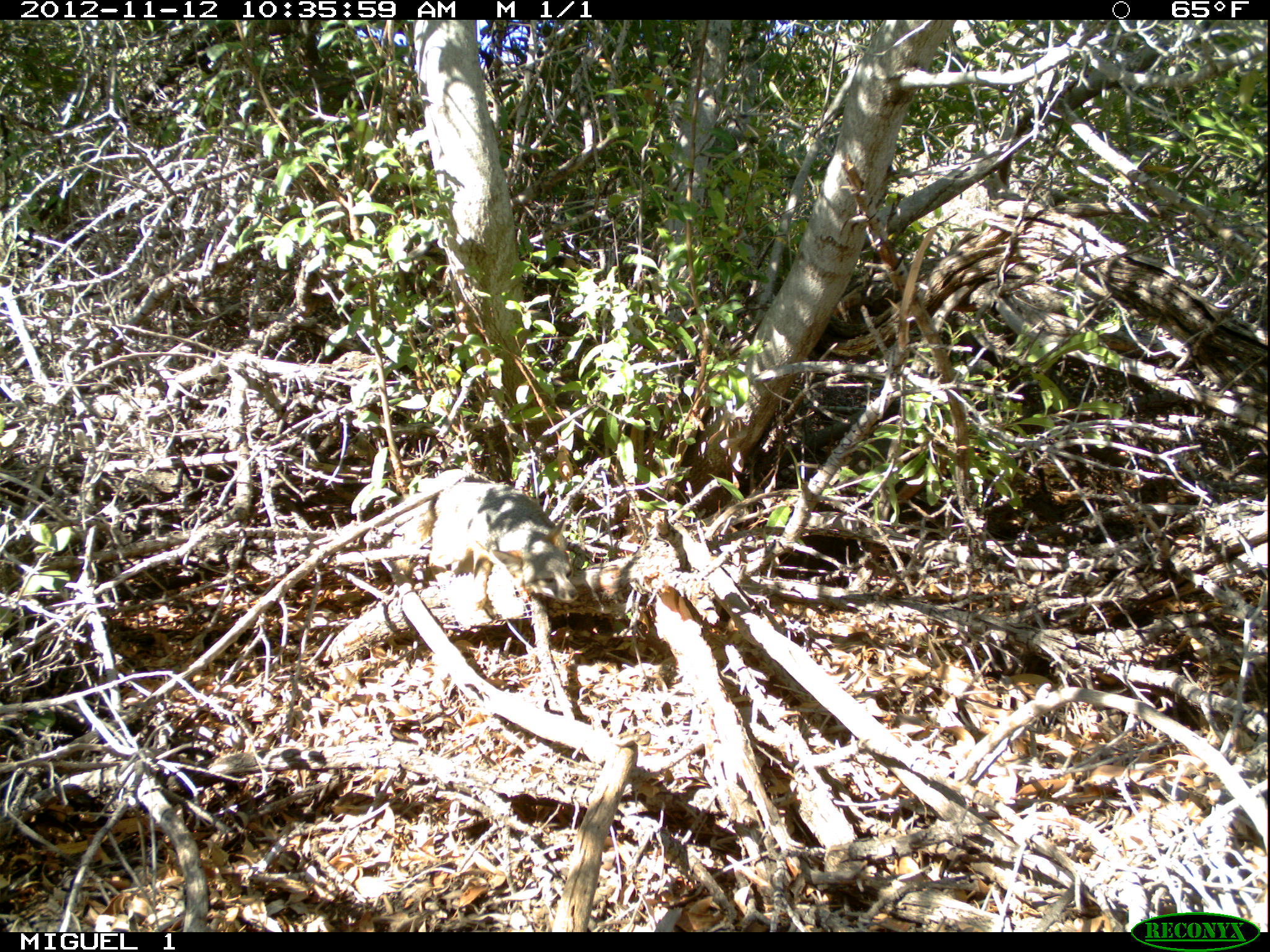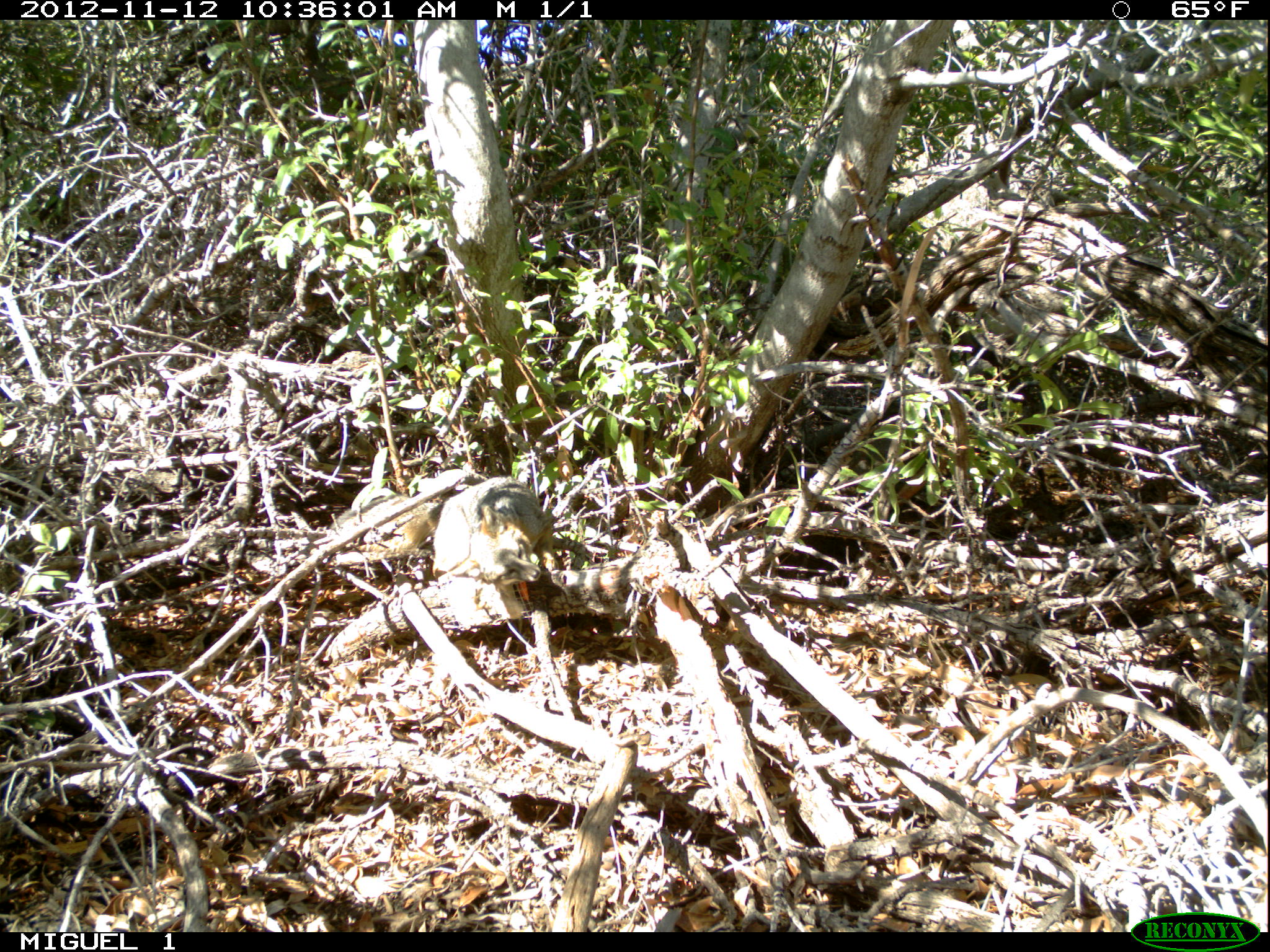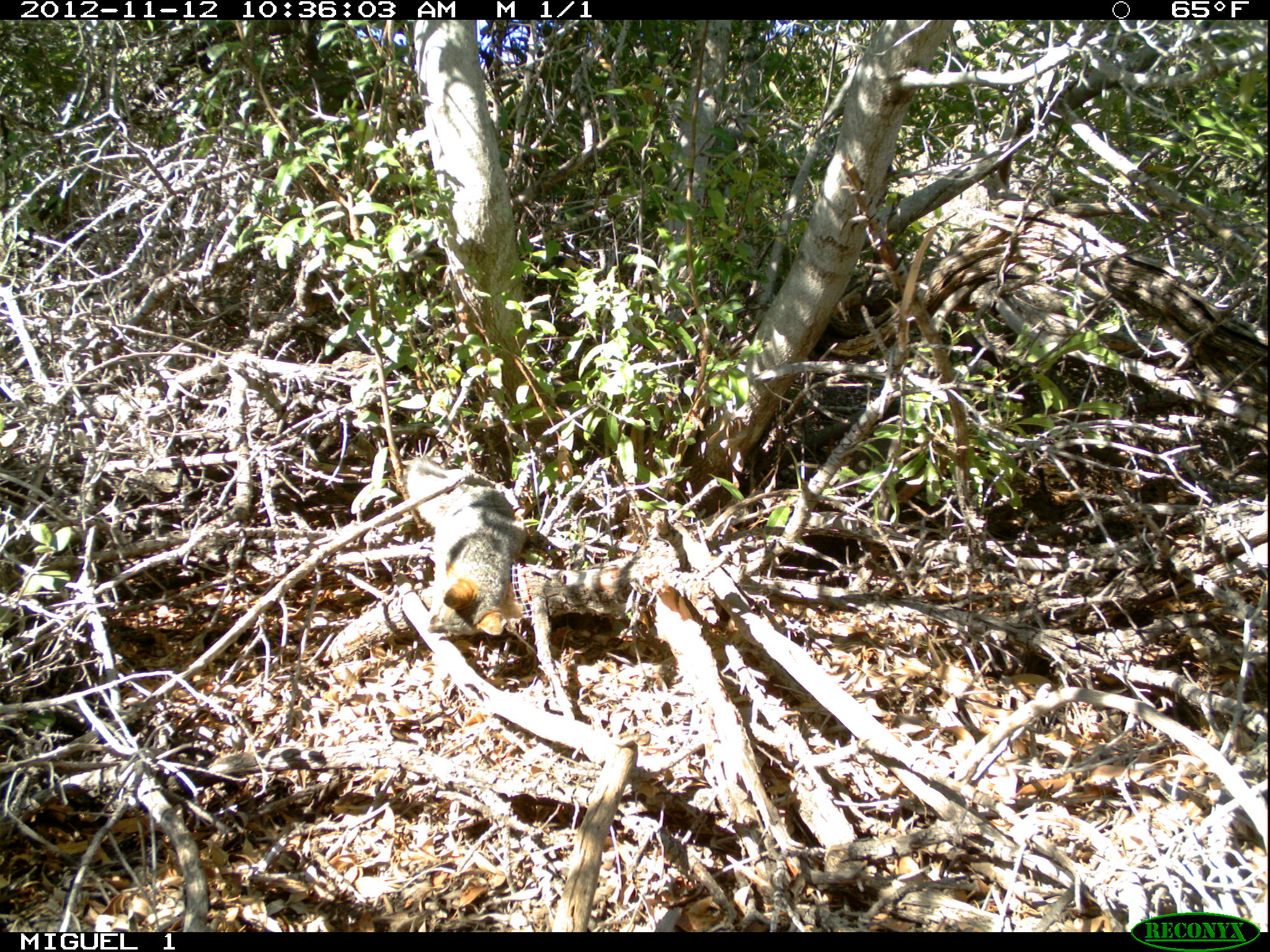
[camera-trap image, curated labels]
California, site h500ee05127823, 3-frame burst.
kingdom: Animalia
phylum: Chordata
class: Mammalia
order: Carnivora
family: Canidae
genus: Urocyon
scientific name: Urocyon littoralis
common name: island fox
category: fox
Fox (island fox) (Urocyon littoralis).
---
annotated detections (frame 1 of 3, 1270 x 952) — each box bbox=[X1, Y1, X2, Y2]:
fox: bbox=[417, 482, 579, 615]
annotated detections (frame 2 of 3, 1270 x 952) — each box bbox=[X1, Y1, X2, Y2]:
fox: bbox=[401, 474, 554, 585]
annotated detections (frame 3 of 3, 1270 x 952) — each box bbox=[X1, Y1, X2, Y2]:
fox: bbox=[404, 457, 526, 635]